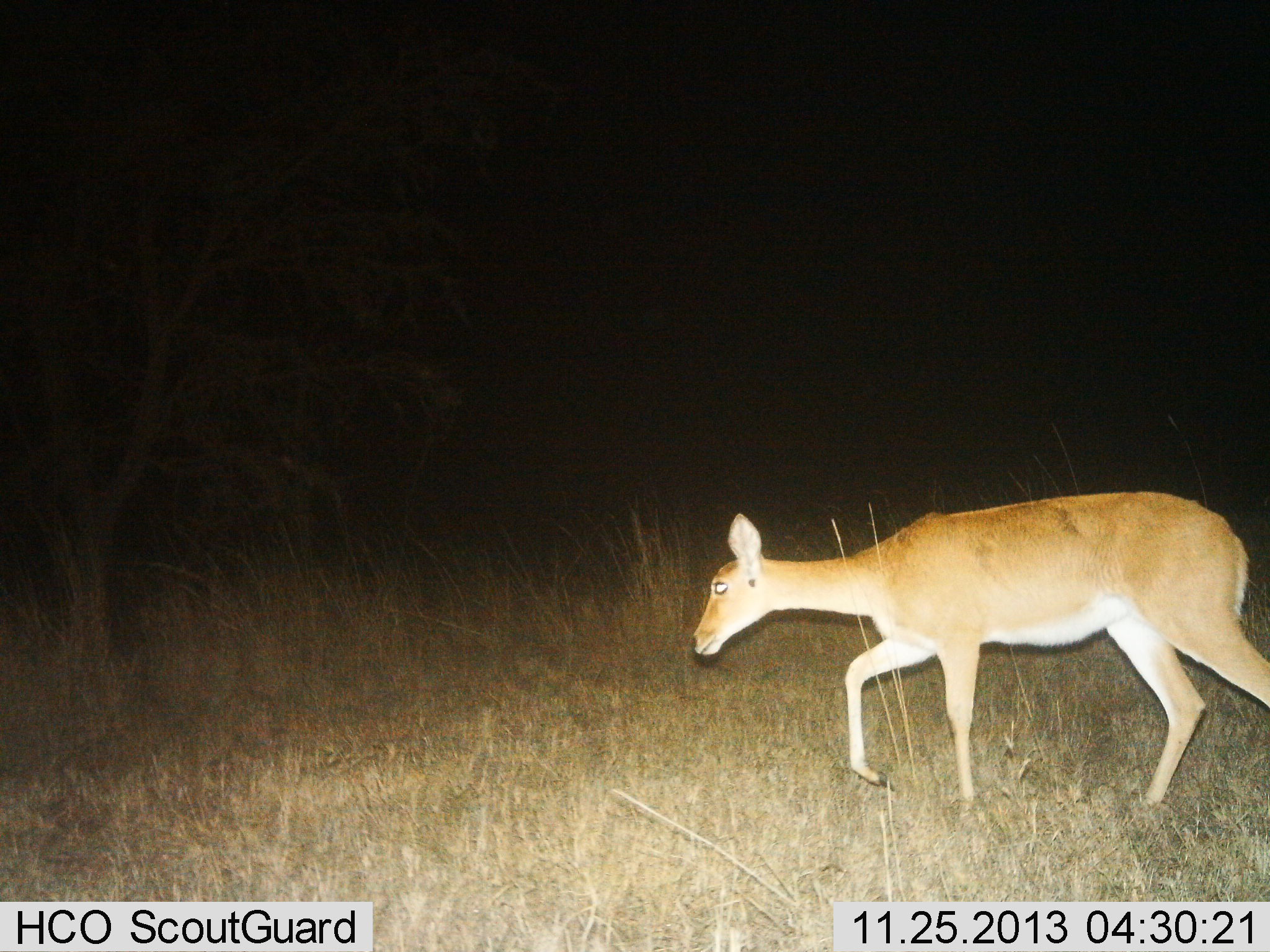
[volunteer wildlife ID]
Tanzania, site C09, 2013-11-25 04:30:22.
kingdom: Animalia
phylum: Chordata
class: Mammalia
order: Artiodactyla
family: Bovidae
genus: Redunca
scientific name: Redunca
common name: reedbuck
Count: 1.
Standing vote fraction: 0%.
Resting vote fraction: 0%.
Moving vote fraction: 100%.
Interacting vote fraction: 0%.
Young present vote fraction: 0%.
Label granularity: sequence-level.